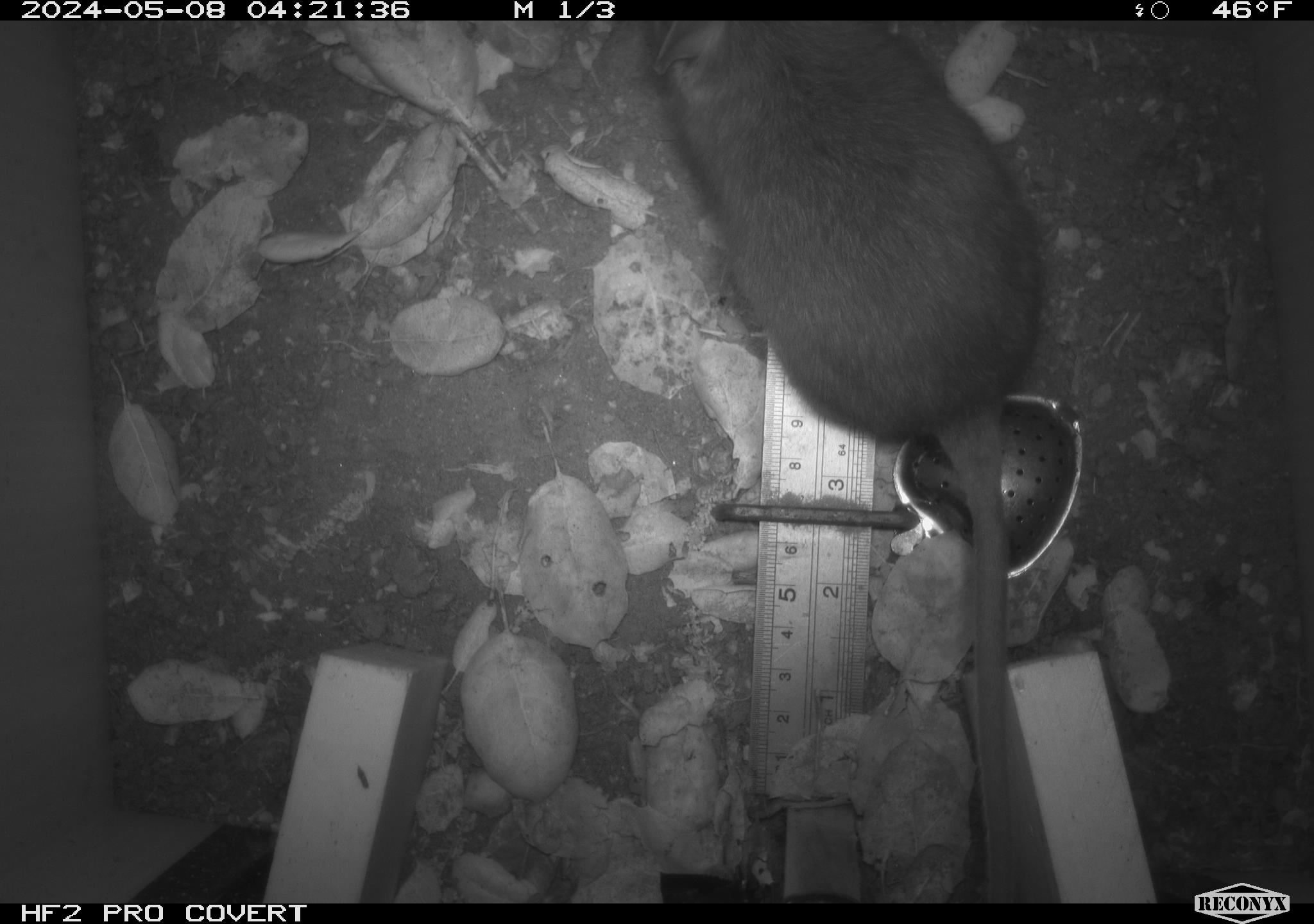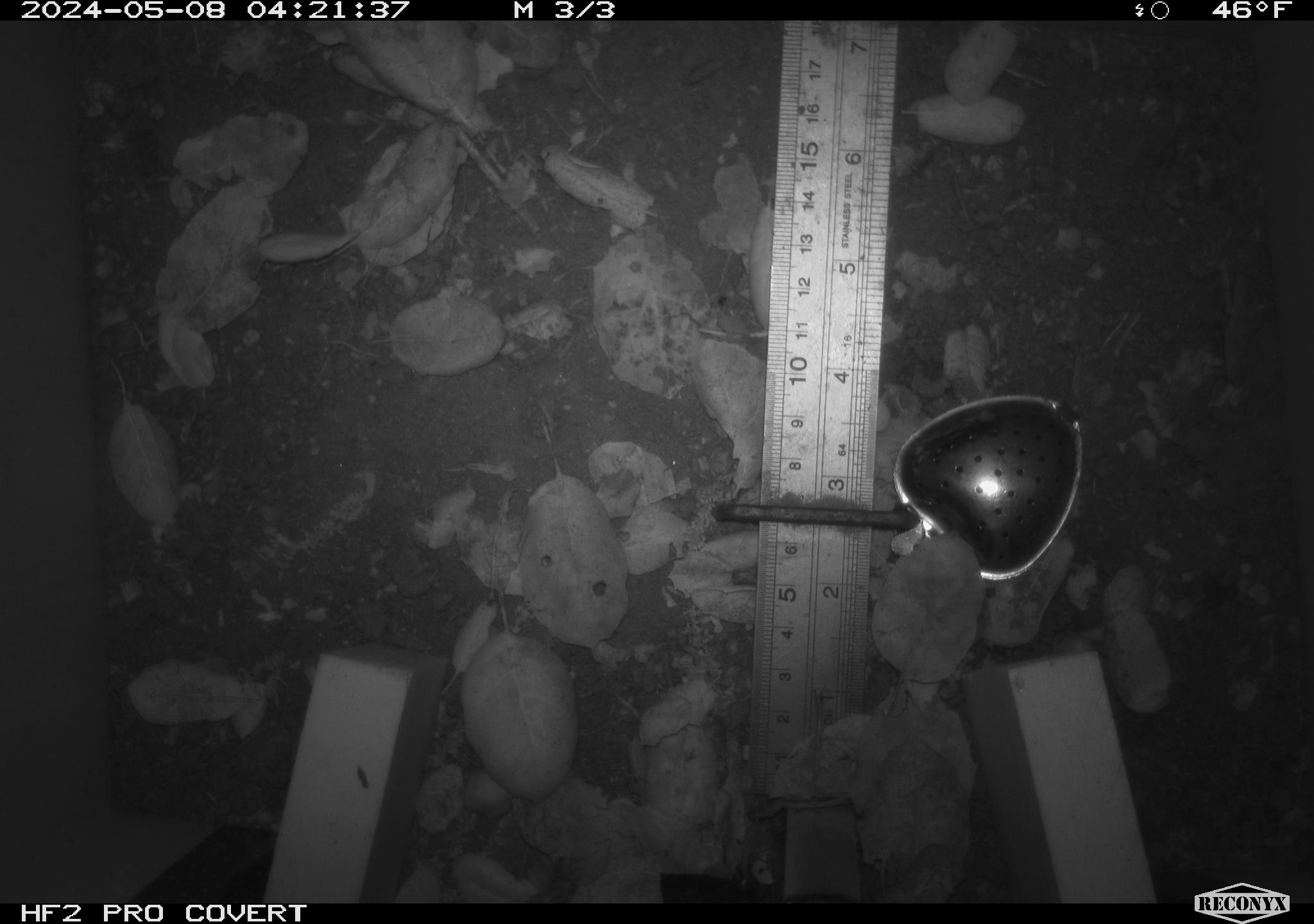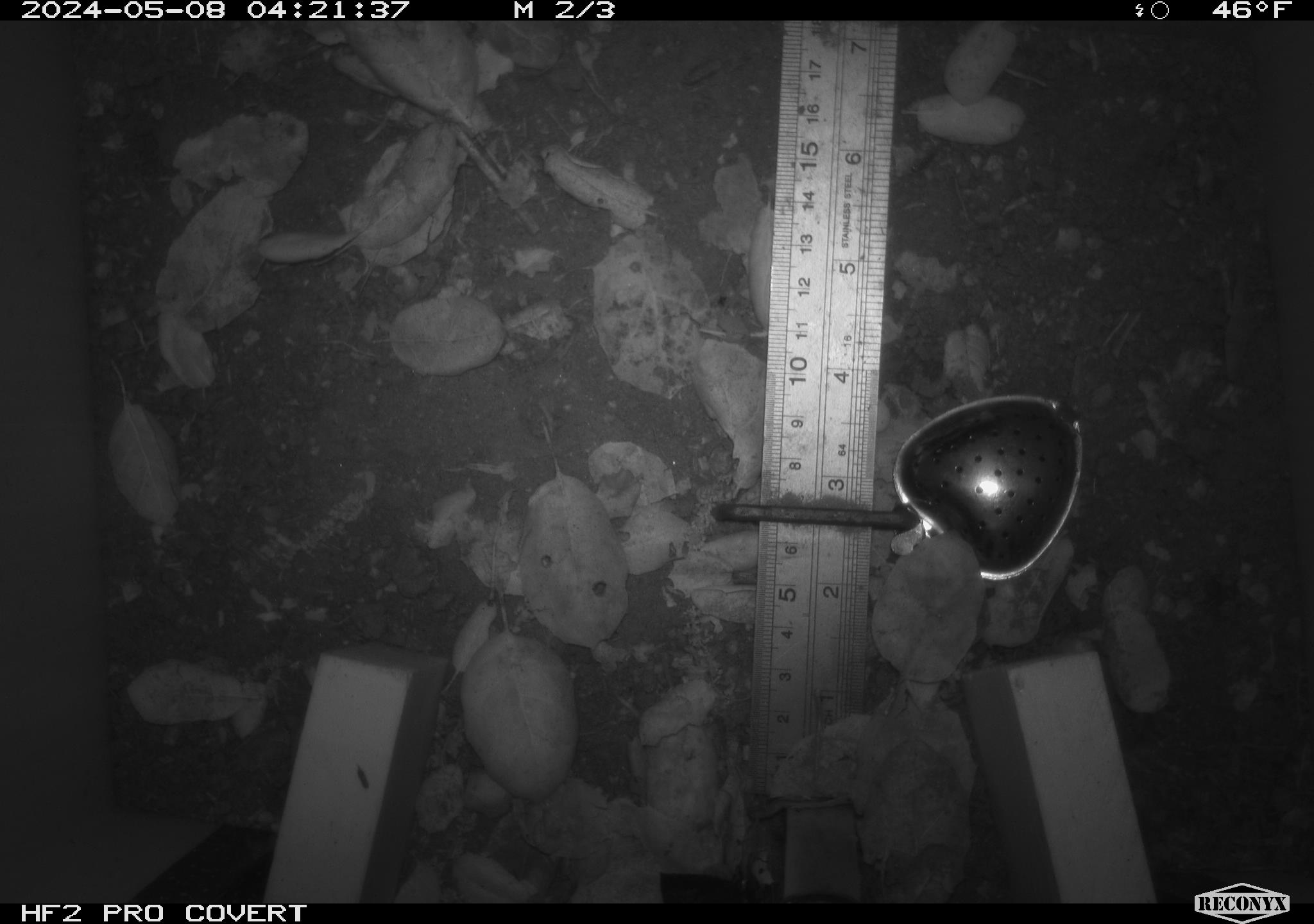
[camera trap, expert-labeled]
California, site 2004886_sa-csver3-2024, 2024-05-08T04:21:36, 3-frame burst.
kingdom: Animalia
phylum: Chordata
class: Mammalia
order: Rodentia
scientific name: Rodentia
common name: rodent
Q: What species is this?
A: Rodent (Rodentia).